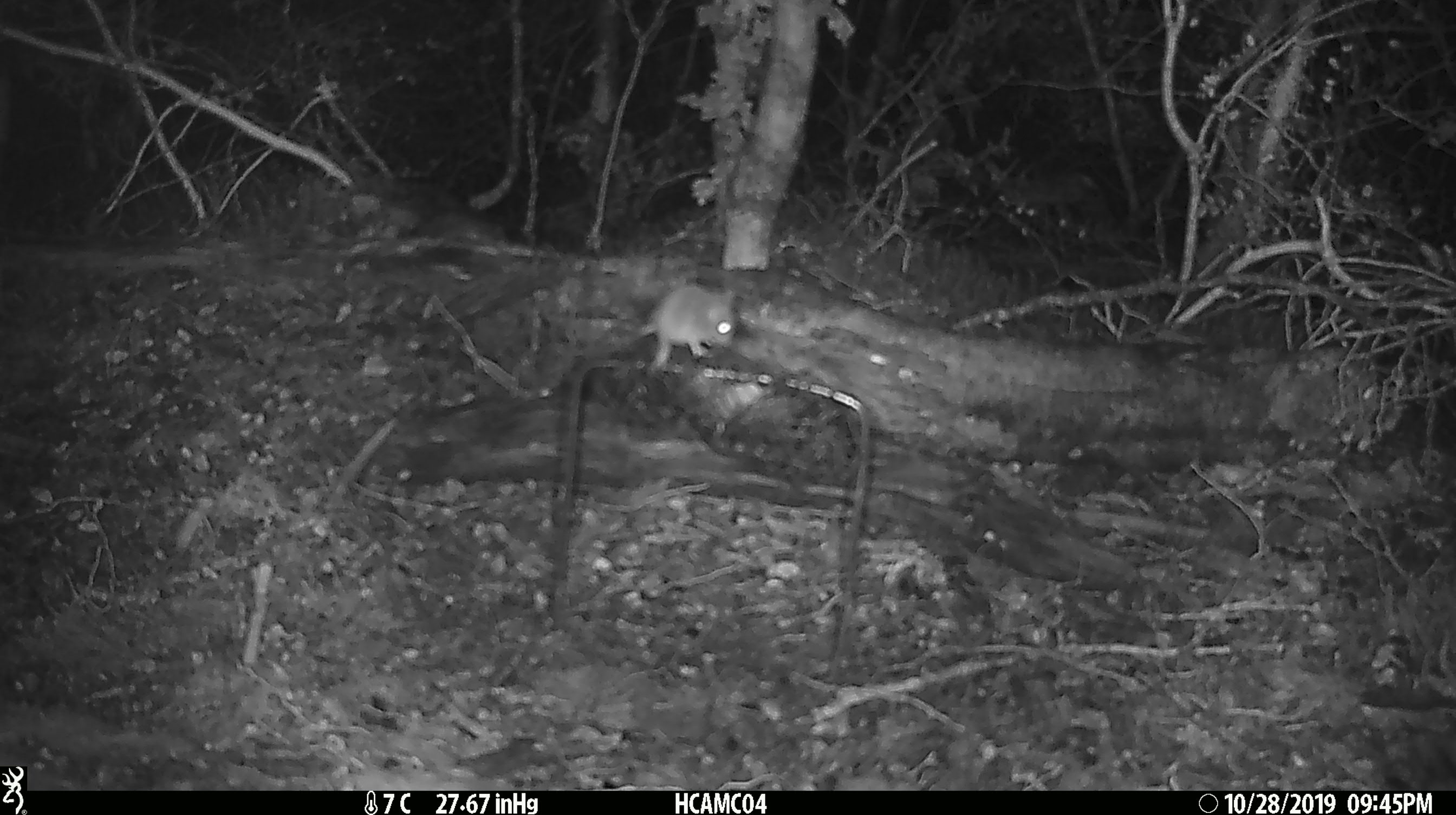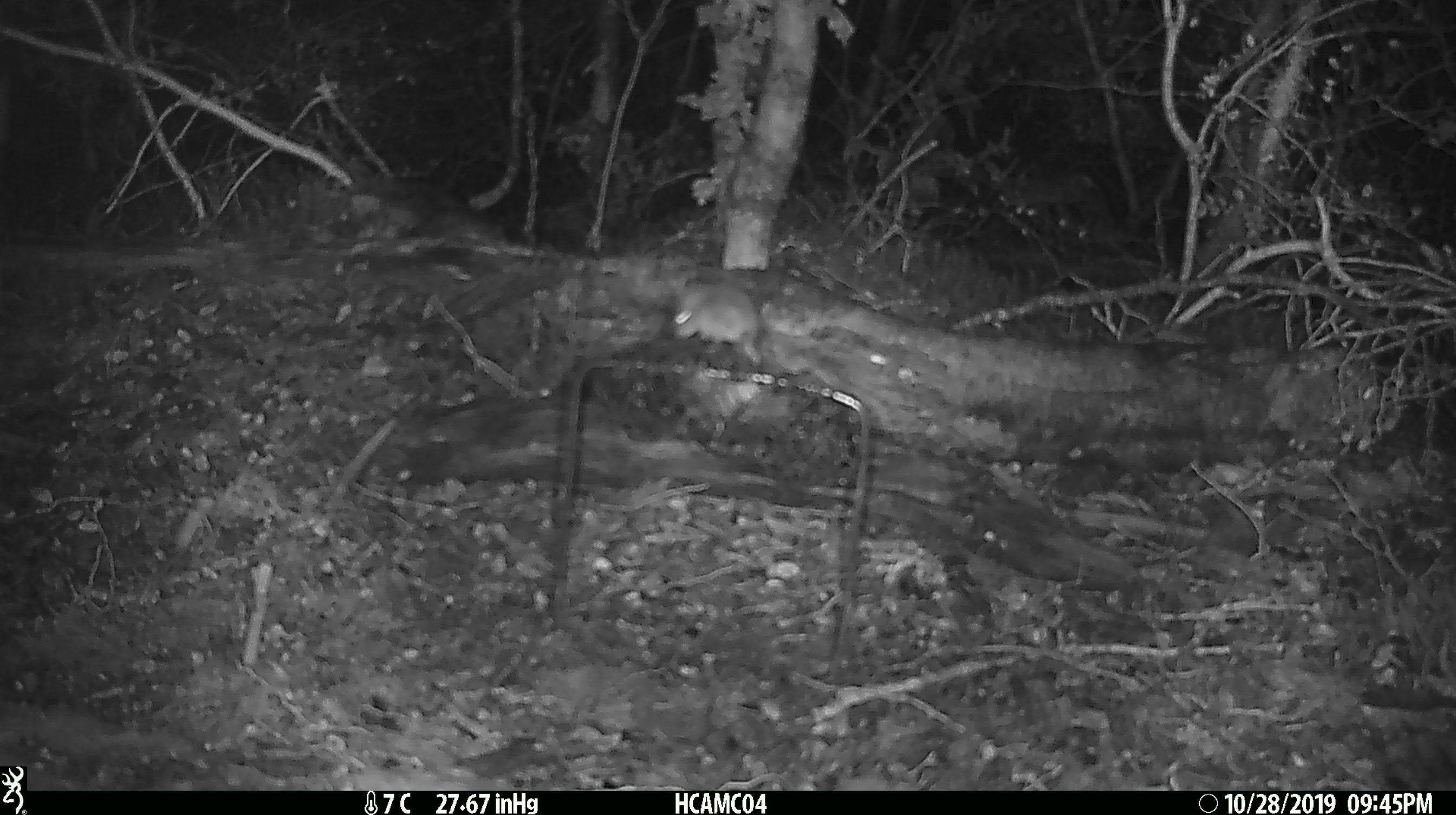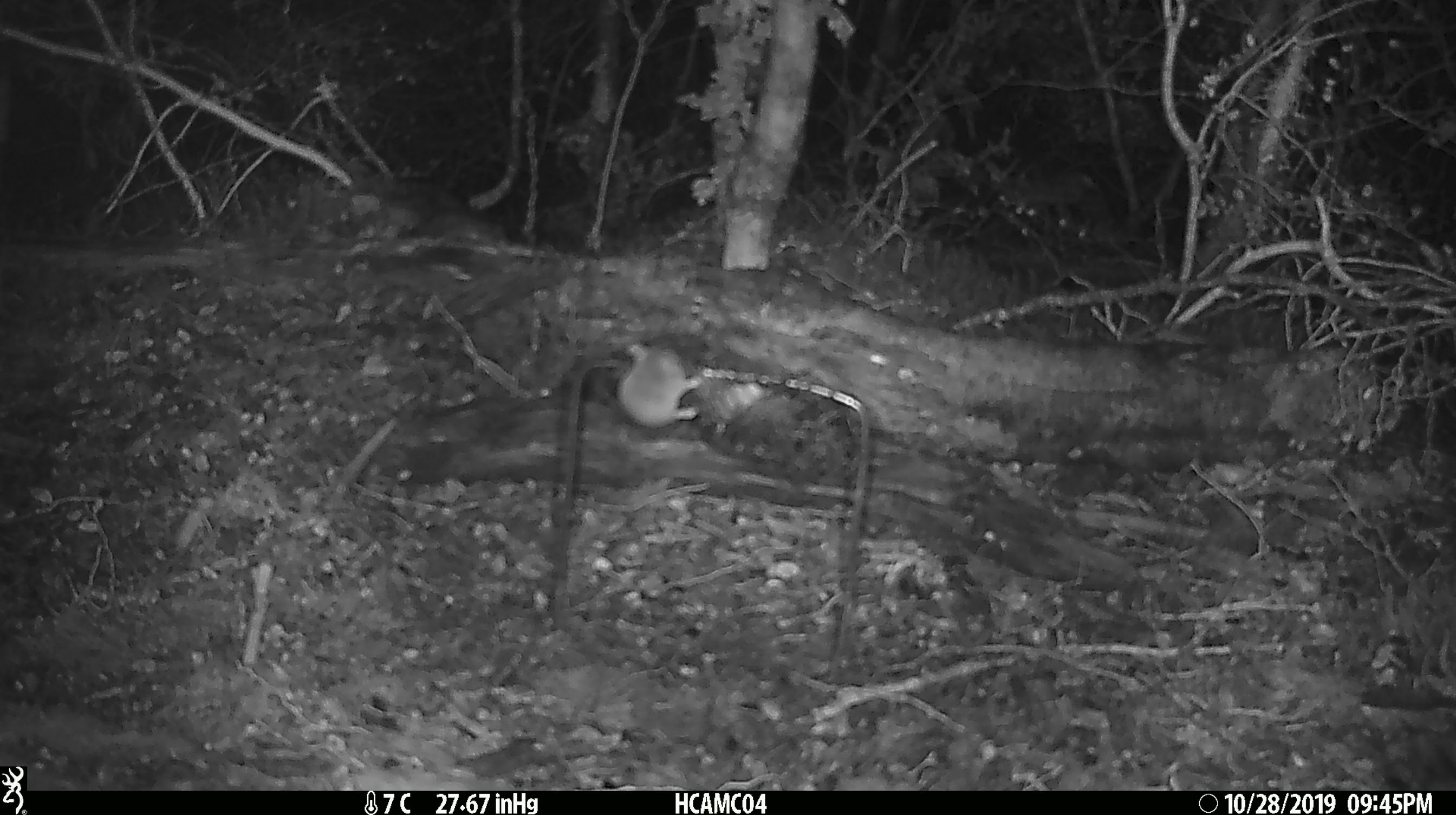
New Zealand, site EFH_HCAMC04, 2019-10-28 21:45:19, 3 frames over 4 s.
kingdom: Animalia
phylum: Chordata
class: Mammalia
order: Rodentia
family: Muridae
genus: Mus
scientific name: Mus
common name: mouse